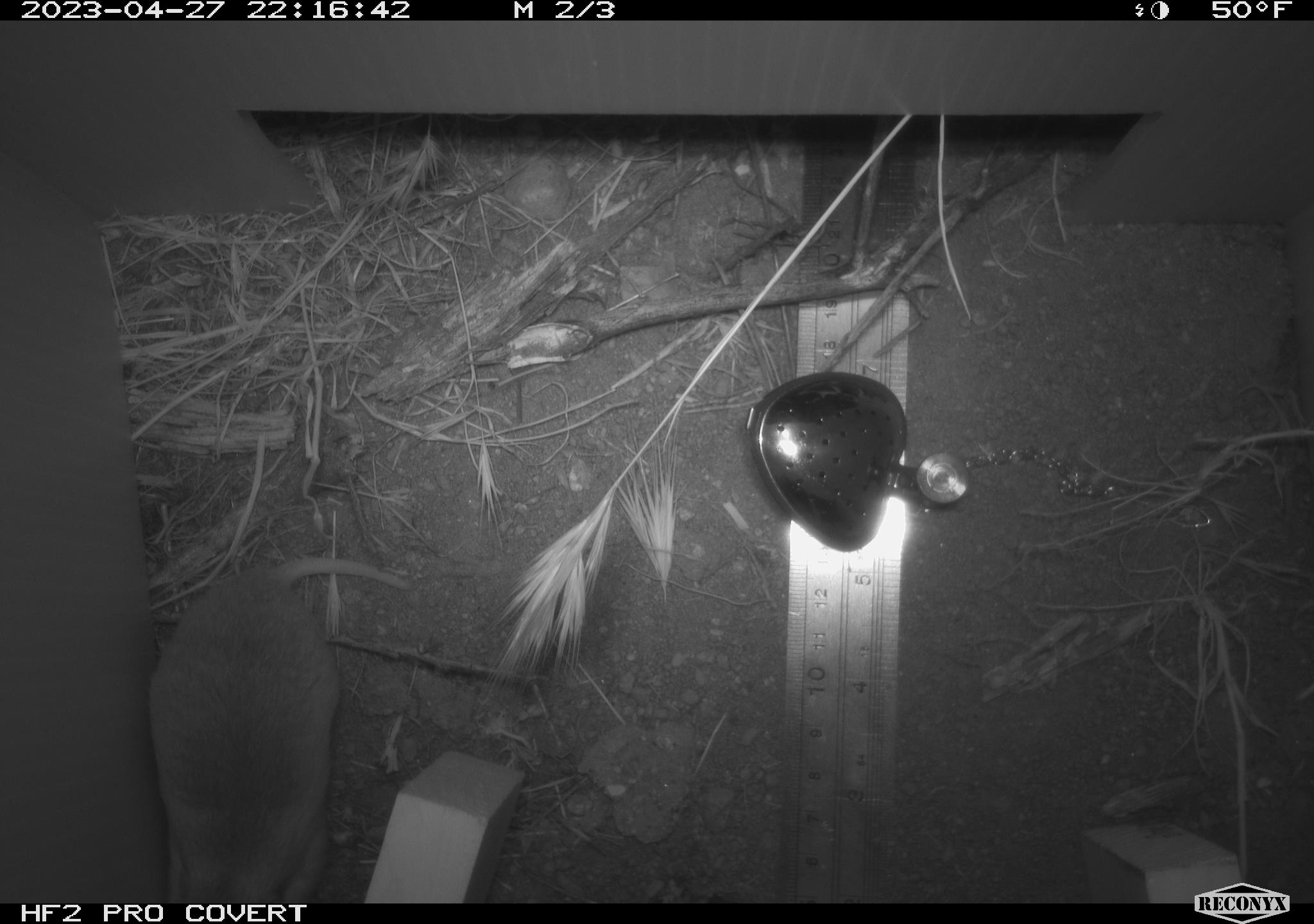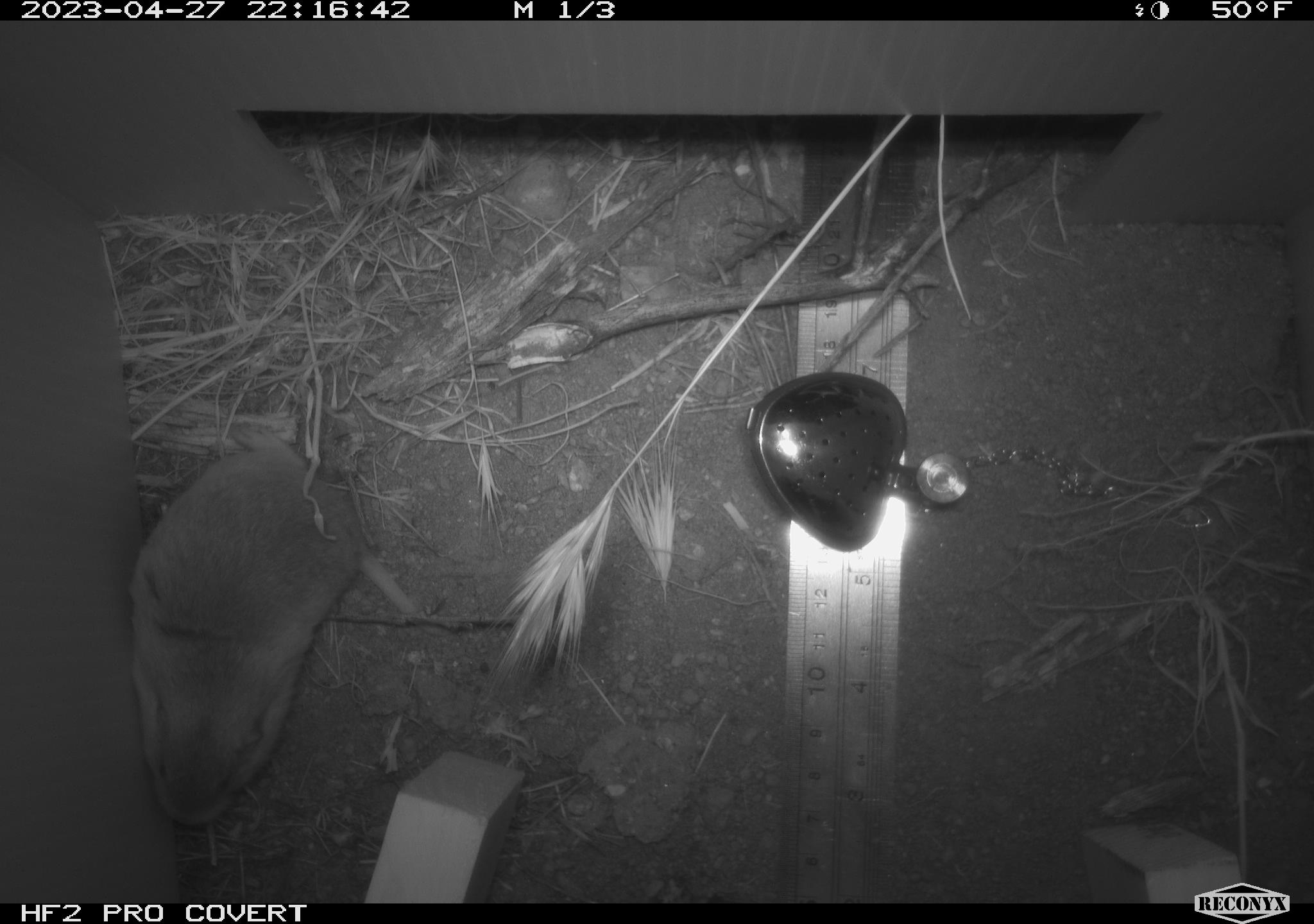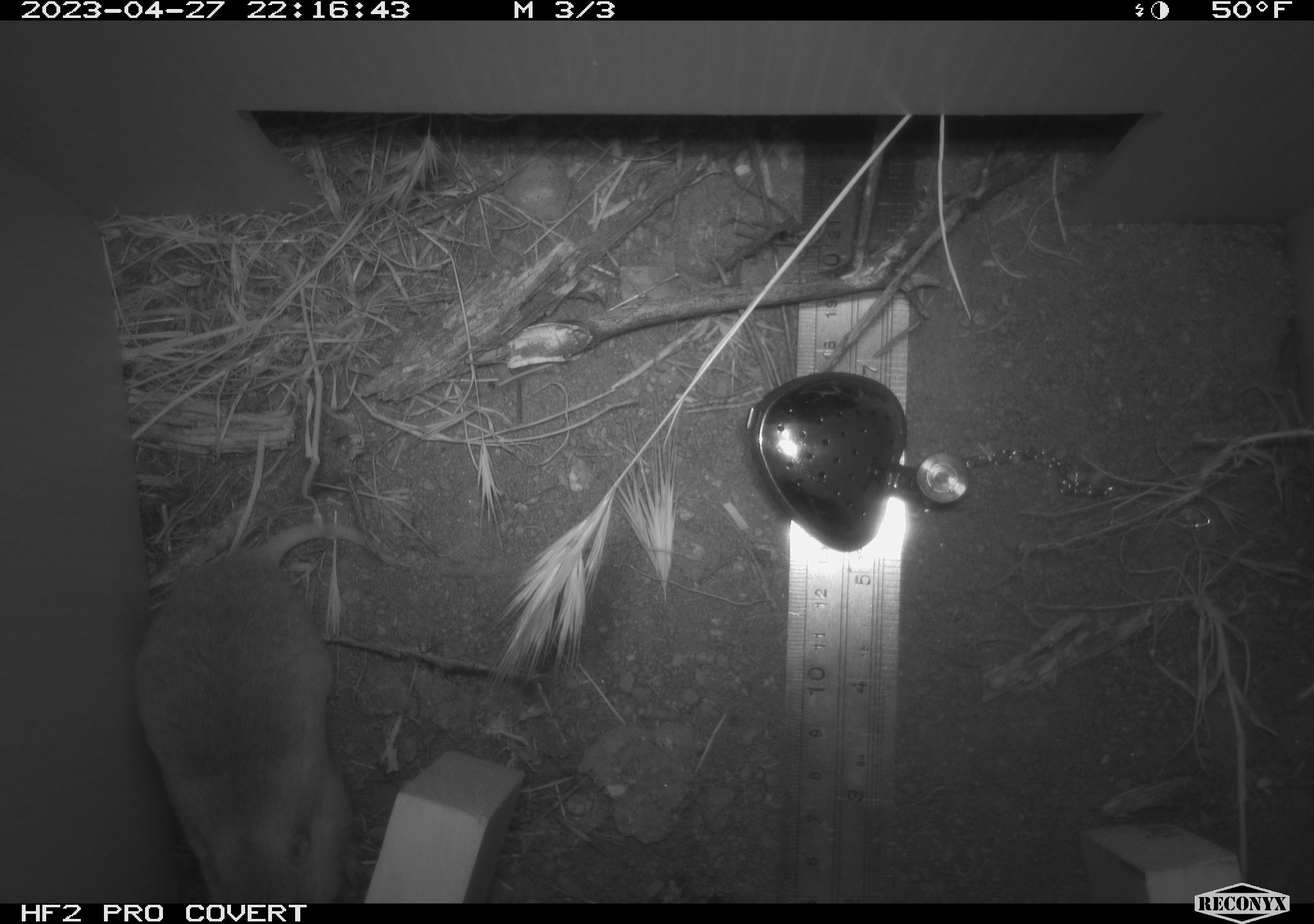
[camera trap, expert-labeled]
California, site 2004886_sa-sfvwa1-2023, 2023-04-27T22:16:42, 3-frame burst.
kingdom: Animalia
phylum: Chordata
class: Mammalia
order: Rodentia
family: Geomyidae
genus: Megascapheus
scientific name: Megascapheus bottae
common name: botta's pocket gopher